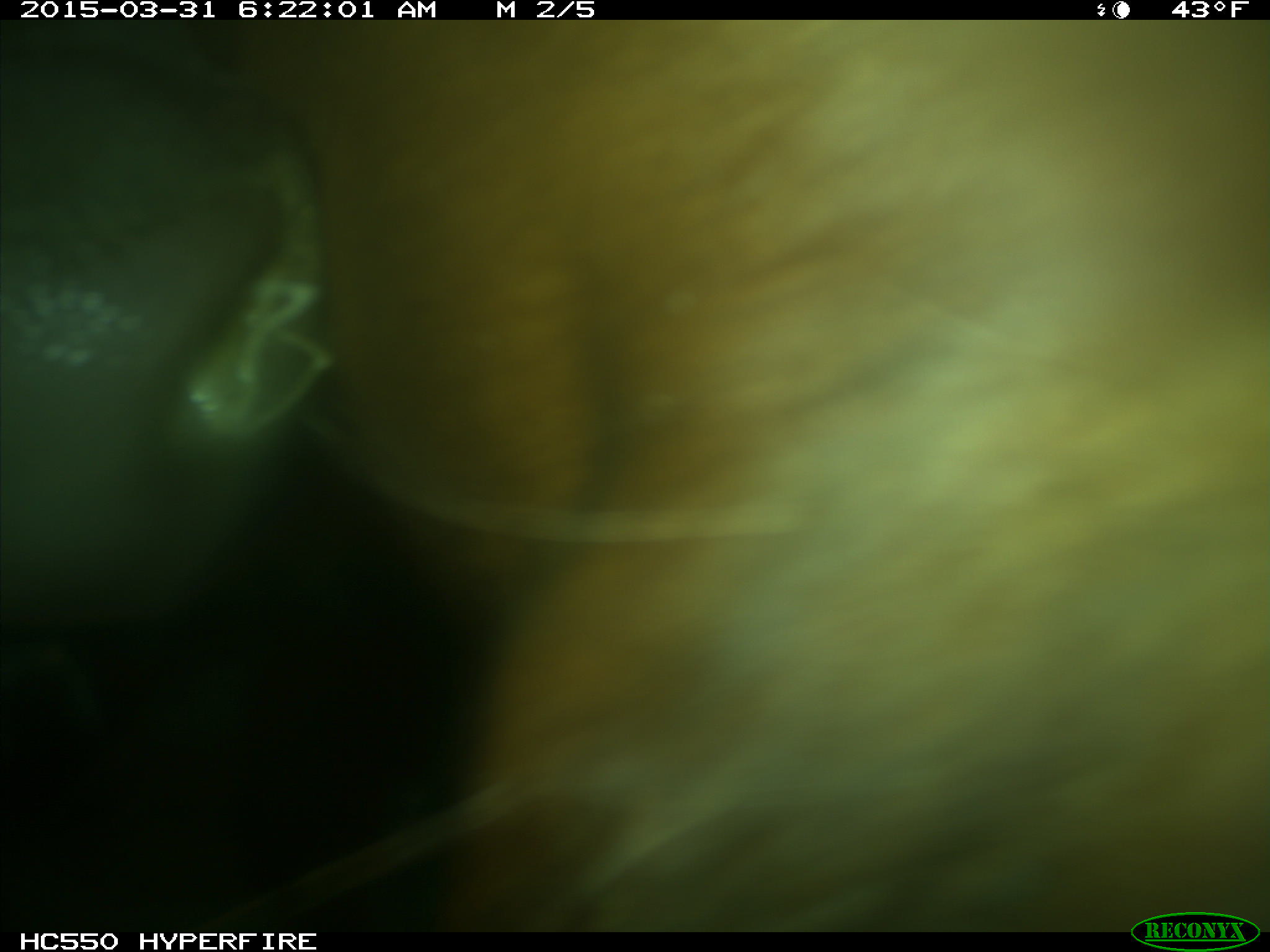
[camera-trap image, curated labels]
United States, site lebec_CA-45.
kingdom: Animalia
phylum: Chordata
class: Mammalia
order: Artiodactyla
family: Bovidae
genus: Bos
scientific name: Bos taurus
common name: domestic cow